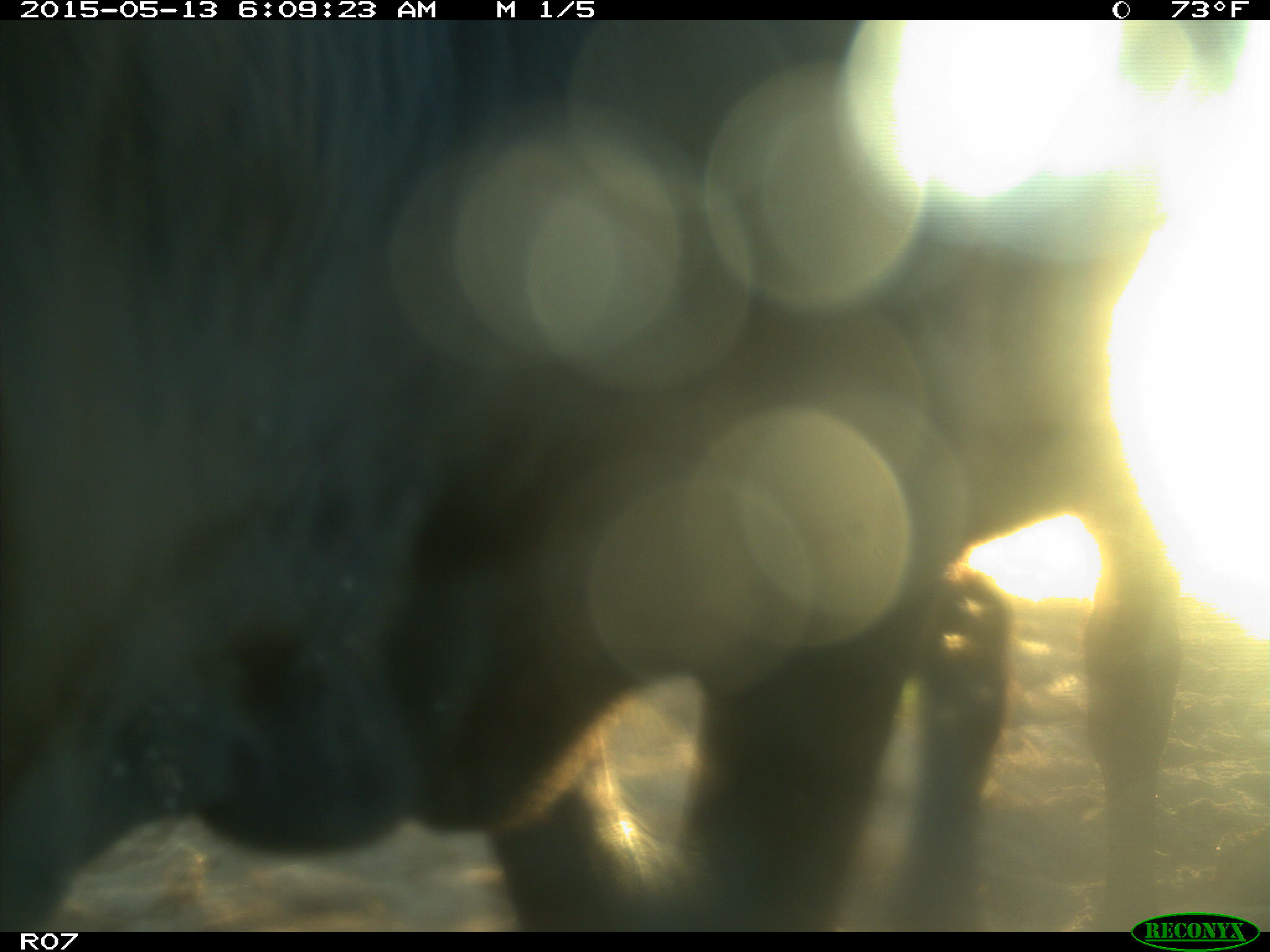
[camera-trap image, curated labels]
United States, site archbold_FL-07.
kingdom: Animalia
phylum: Chordata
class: Mammalia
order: Artiodactyla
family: Bovidae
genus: Bos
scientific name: Bos taurus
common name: domestic cow